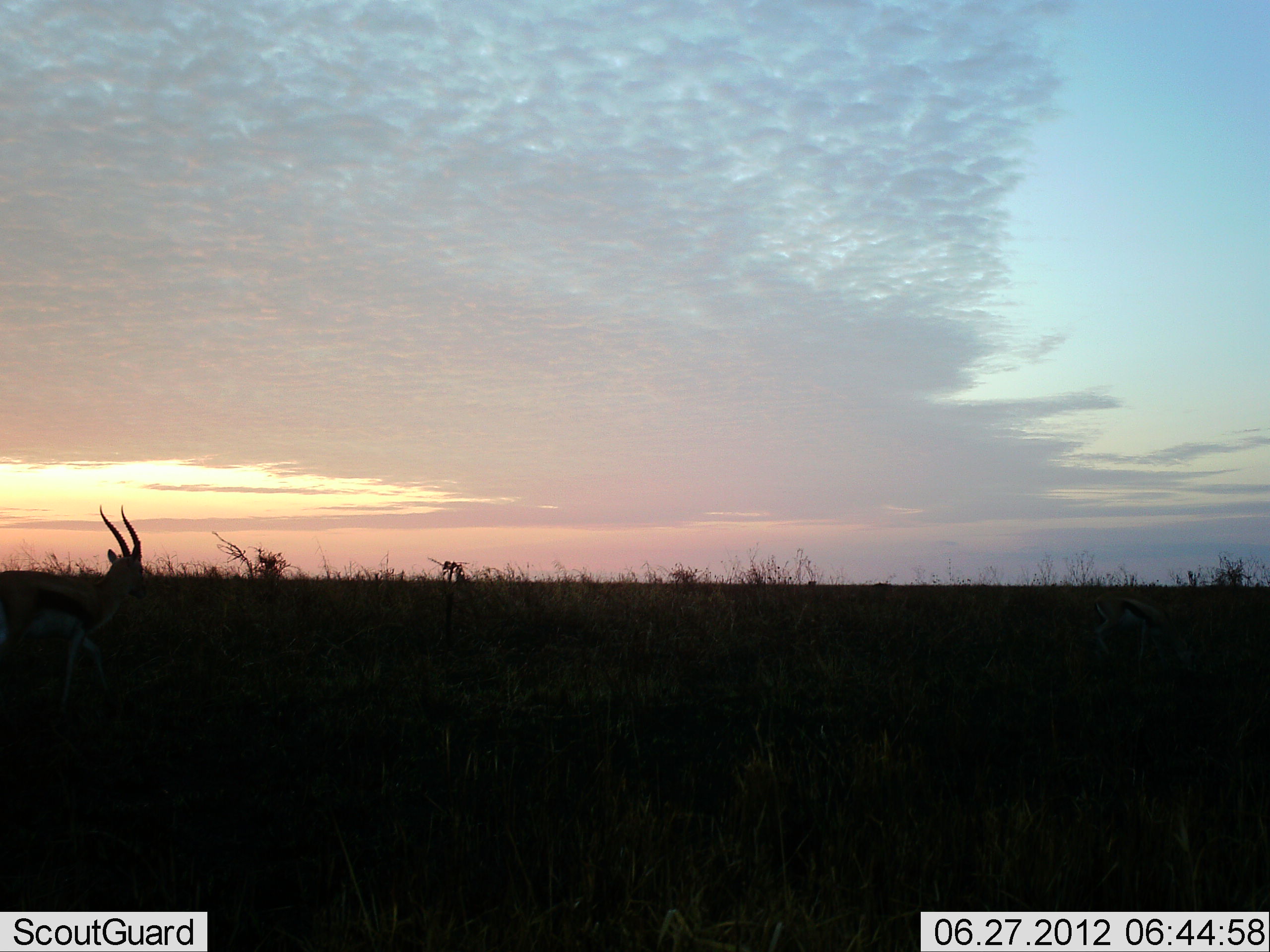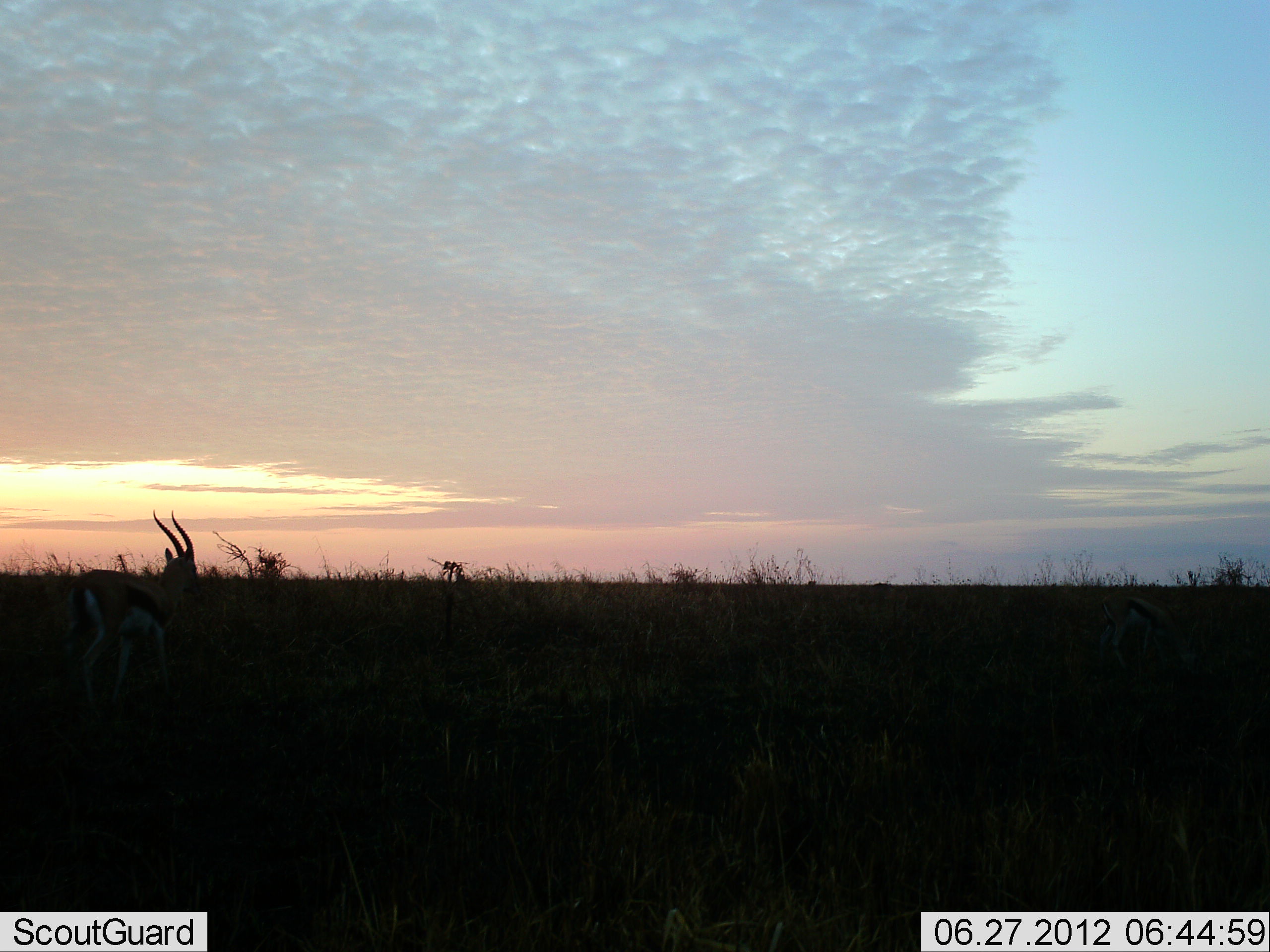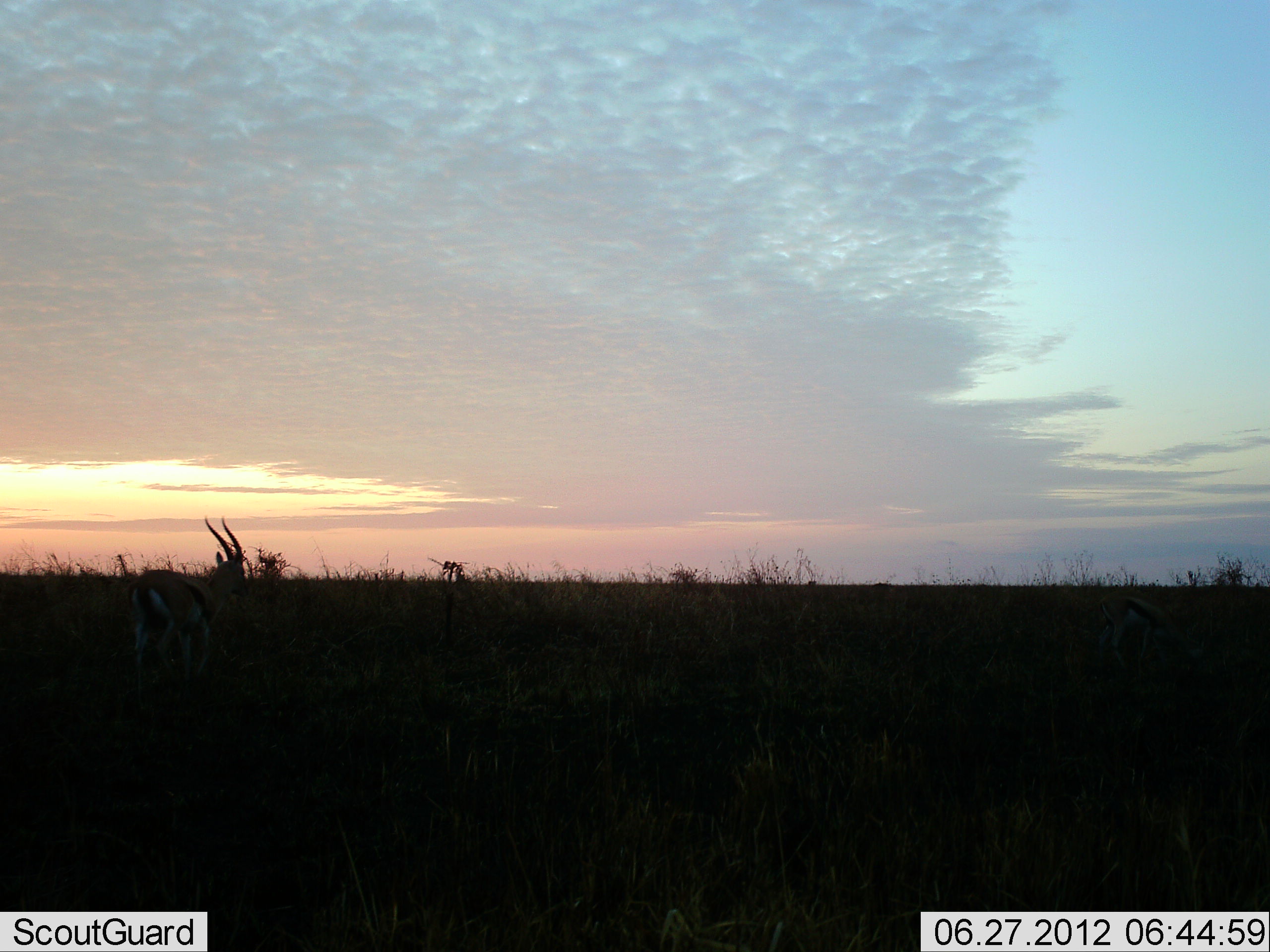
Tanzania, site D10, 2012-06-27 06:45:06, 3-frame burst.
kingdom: Animalia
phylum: Chordata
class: Mammalia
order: Artiodactyla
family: Bovidae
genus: Eudorcas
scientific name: Eudorcas thomsonii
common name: thomson's gazelle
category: gazellethomsons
Gazellethomsons (thomson's gazelle) (Eudorcas thomsonii), count 1. Behavior (volunteer vote fractions): standing 20%, resting 0%, moving 80%, interacting 0%. Young present (vote fraction): 0%. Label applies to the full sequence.